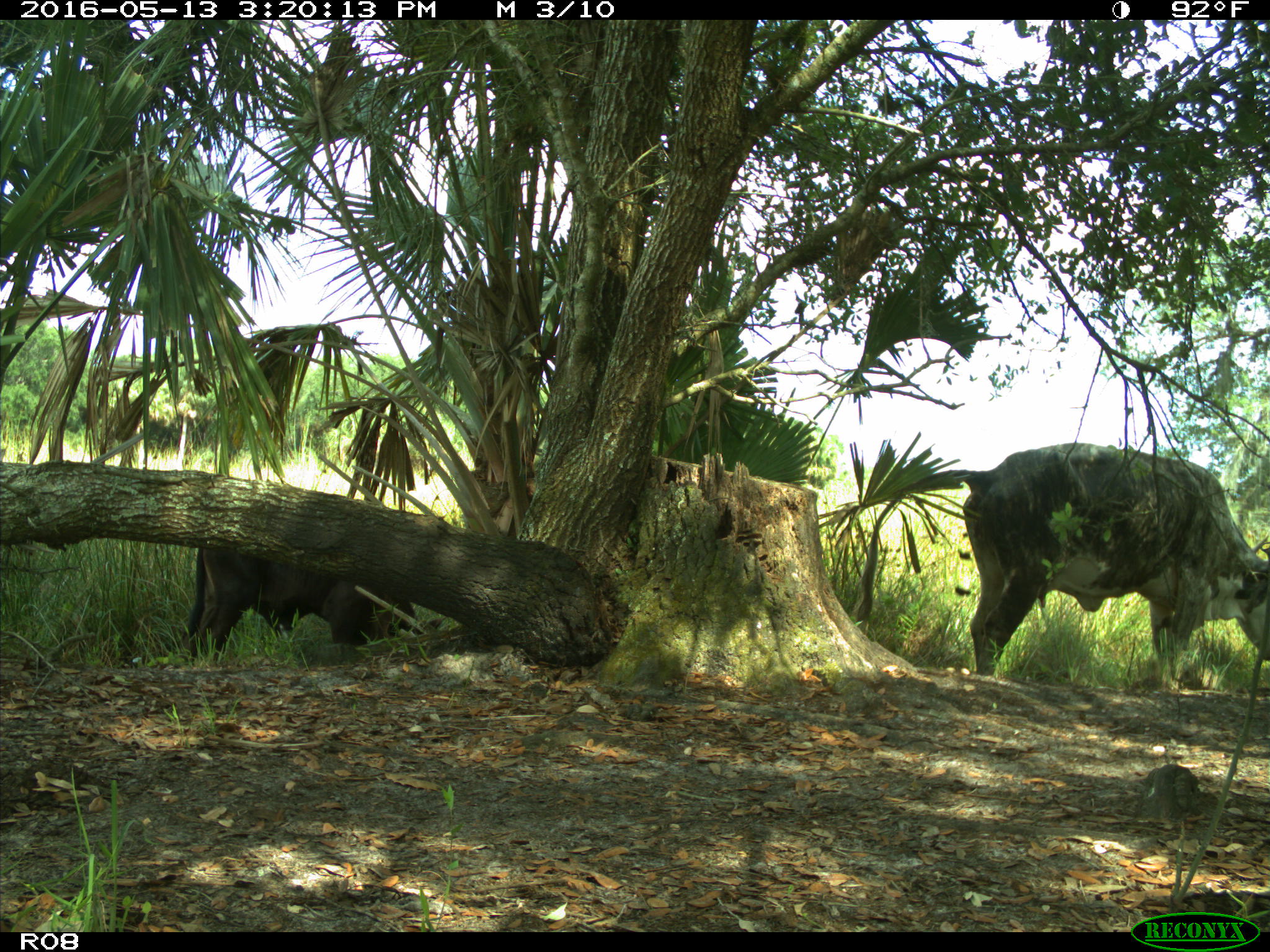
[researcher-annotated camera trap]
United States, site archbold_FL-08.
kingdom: Animalia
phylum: Chordata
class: Mammalia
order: Artiodactyla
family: Bovidae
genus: Bos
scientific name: Bos taurus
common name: domestic cow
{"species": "Bos taurus (domestic cow)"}